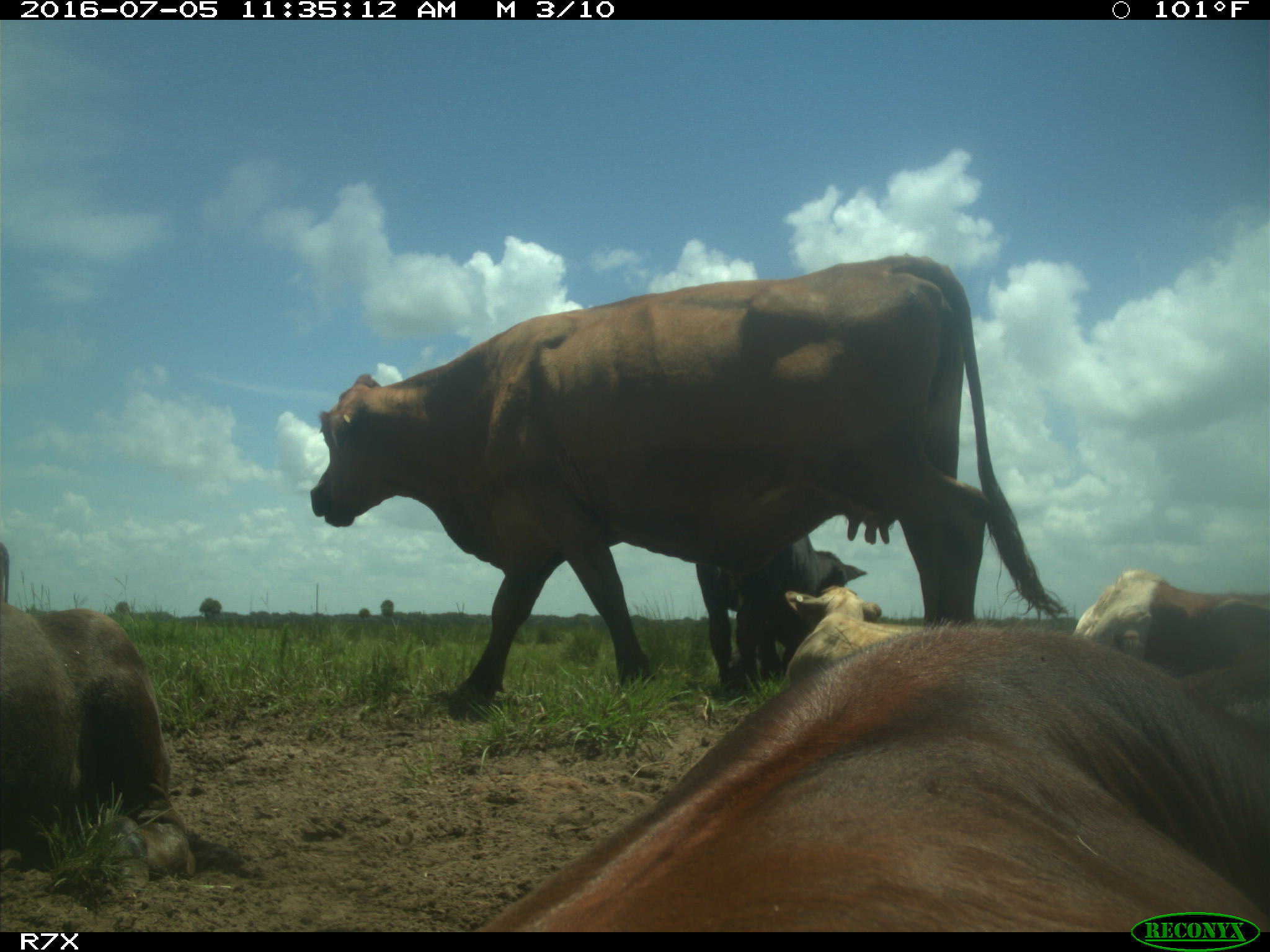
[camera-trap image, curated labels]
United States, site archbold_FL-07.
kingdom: Animalia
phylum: Chordata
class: Mammalia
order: Artiodactyla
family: Bovidae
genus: Bos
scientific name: Bos taurus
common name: domestic cow